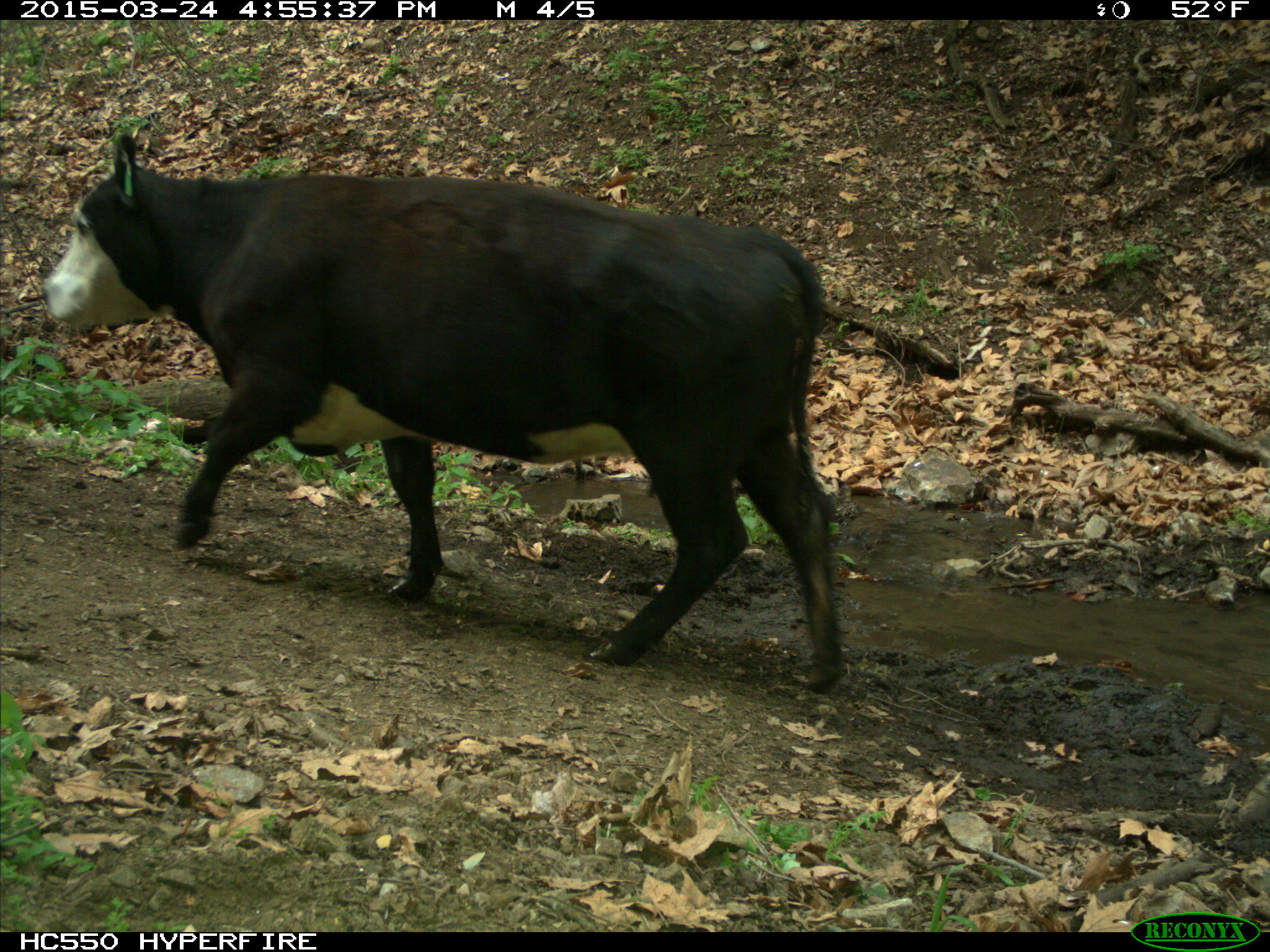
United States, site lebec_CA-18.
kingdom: Animalia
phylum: Chordata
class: Mammalia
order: Artiodactyla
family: Bovidae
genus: Bos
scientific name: Bos taurus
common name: domestic cow